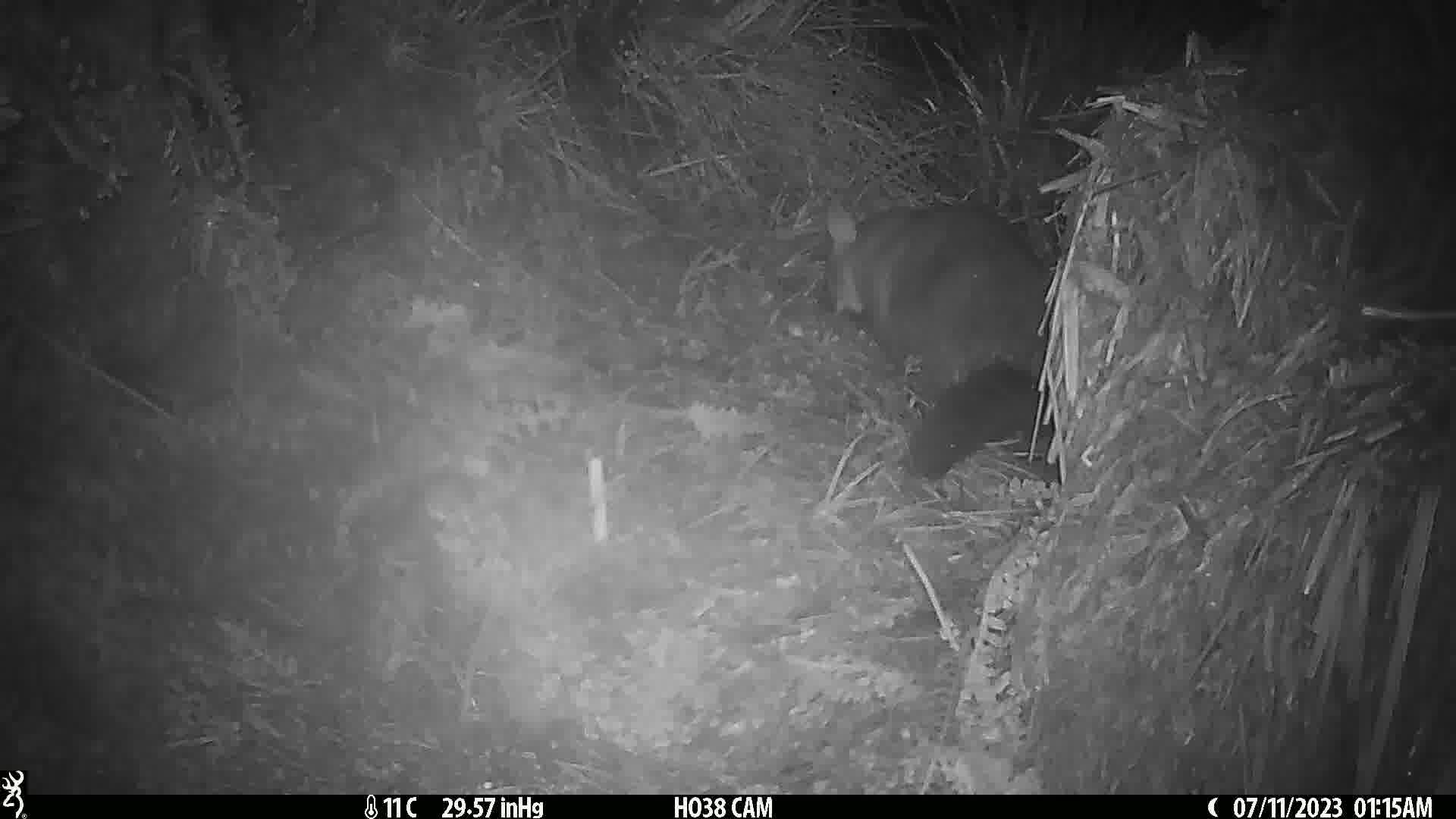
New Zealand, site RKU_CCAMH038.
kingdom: Animalia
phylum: Chordata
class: Mammalia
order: Diprotodontia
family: Phalangeridae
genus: Trichosurus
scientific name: Trichosurus vulpecula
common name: common brushtail possum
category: possum